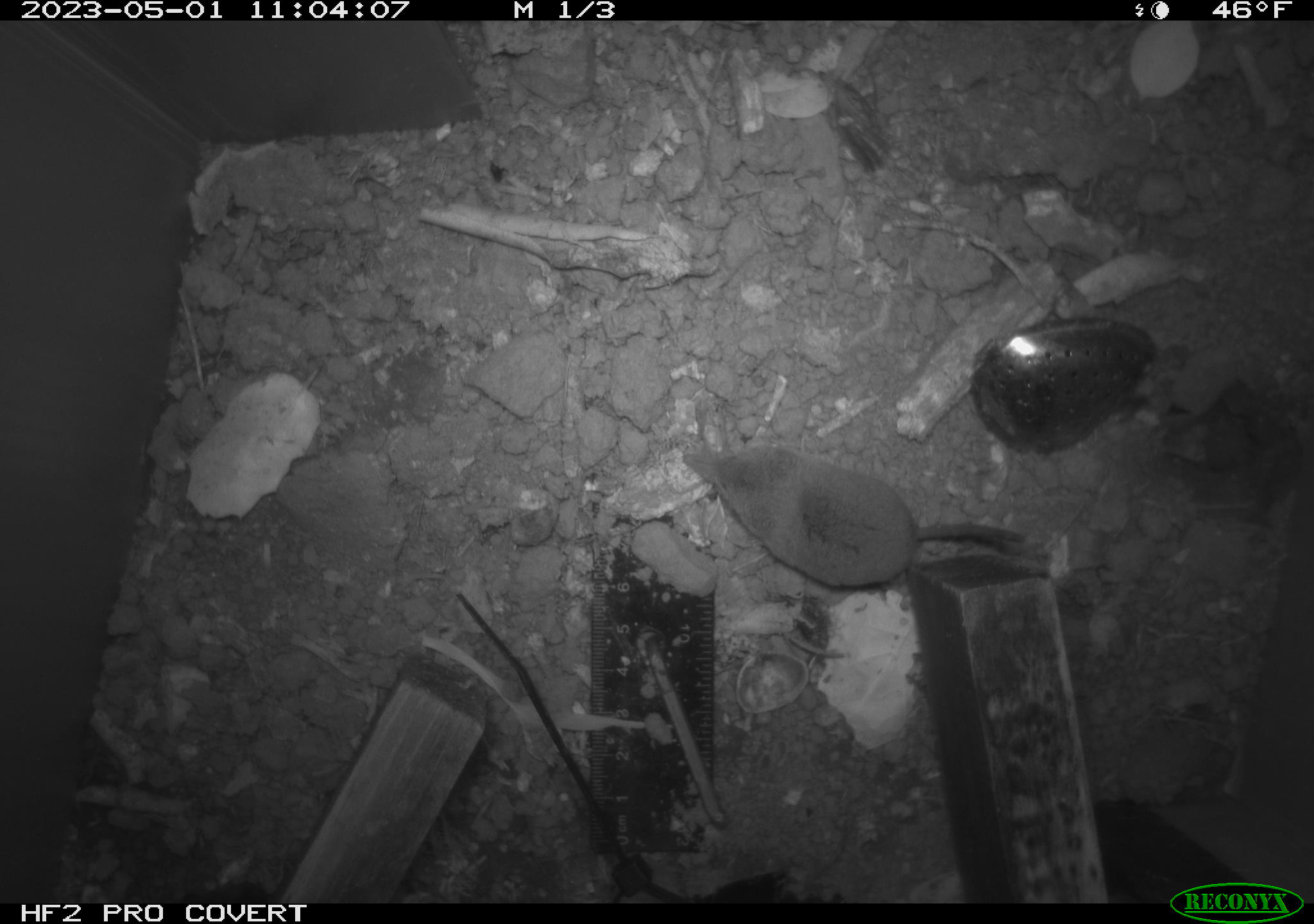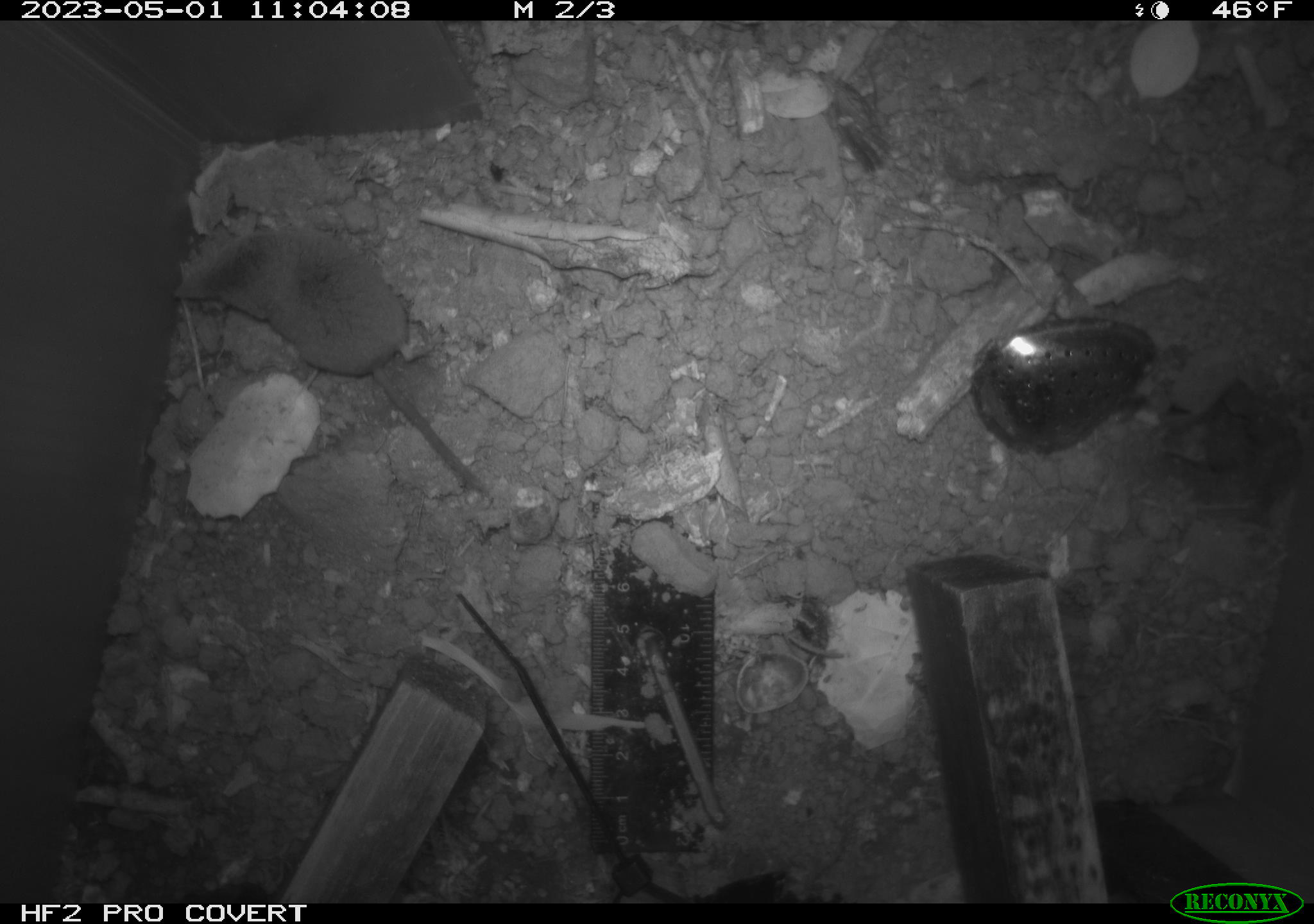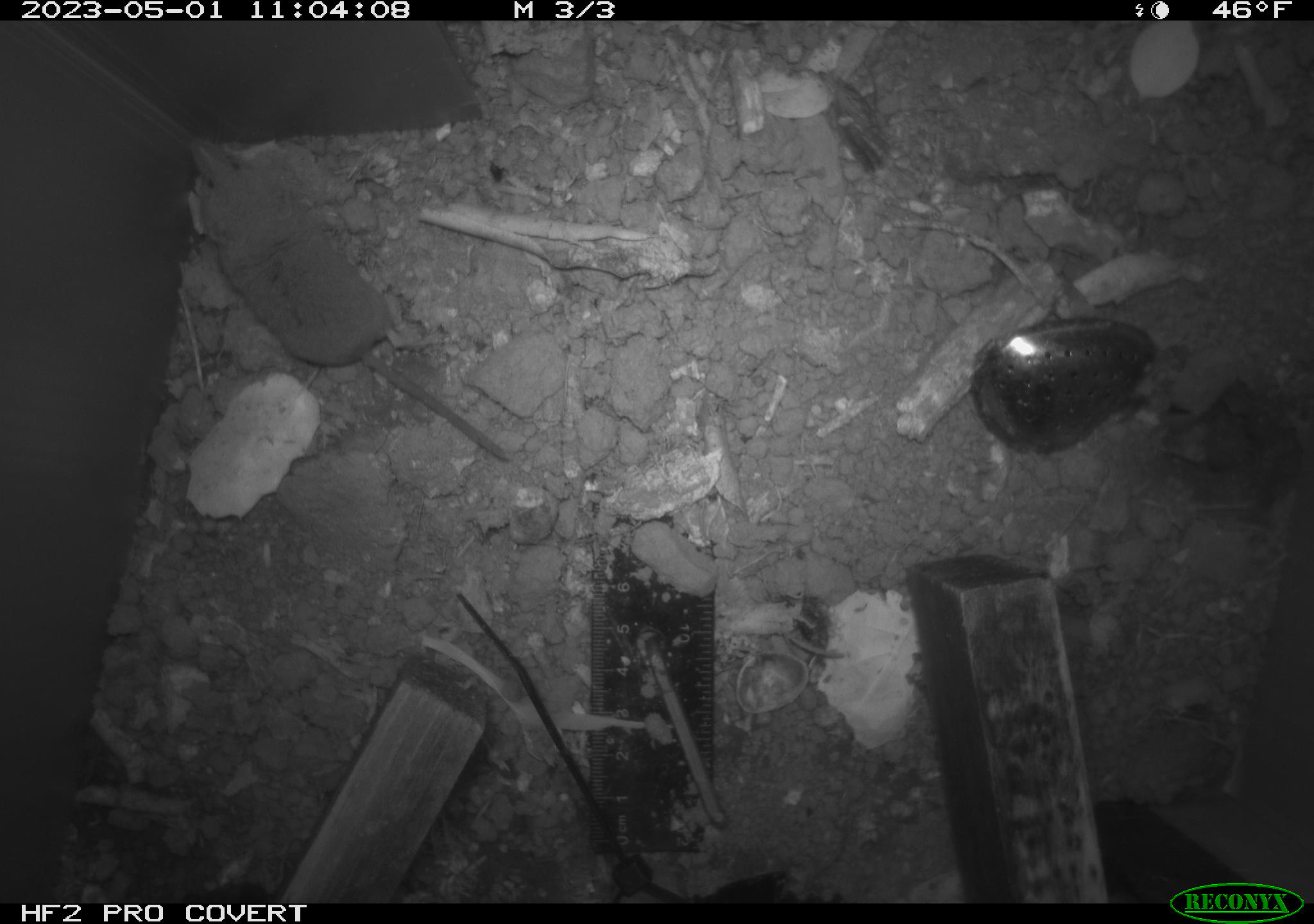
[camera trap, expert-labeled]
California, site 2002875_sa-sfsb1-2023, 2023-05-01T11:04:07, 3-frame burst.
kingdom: Animalia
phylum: Chordata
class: Mammalia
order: Eulipotyphla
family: Soricidae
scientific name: Soricidae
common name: shrews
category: soricidae family